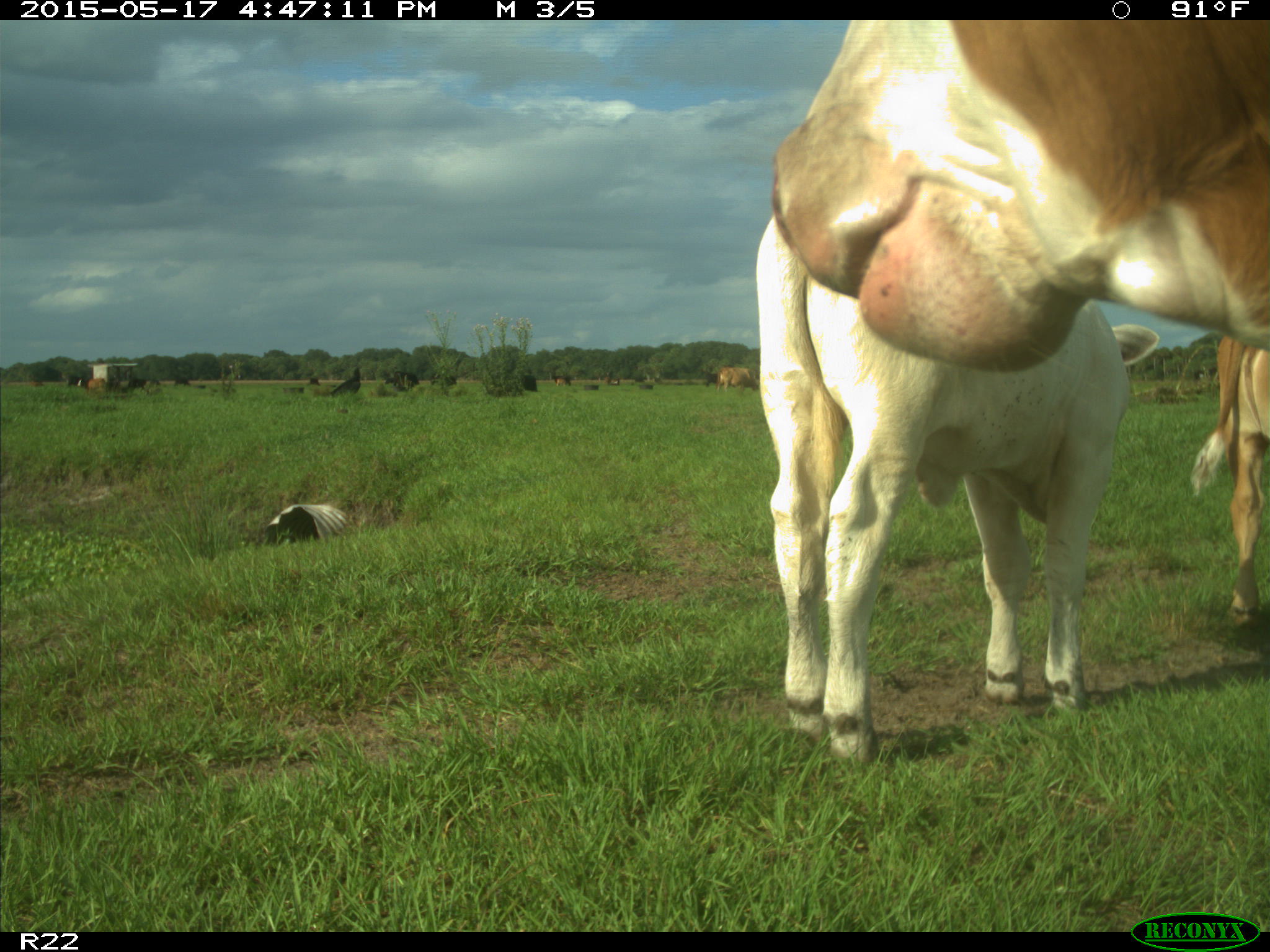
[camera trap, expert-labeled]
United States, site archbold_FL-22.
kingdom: Animalia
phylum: Chordata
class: Mammalia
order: Artiodactyla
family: Bovidae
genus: Bos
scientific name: Bos taurus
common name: domestic cow